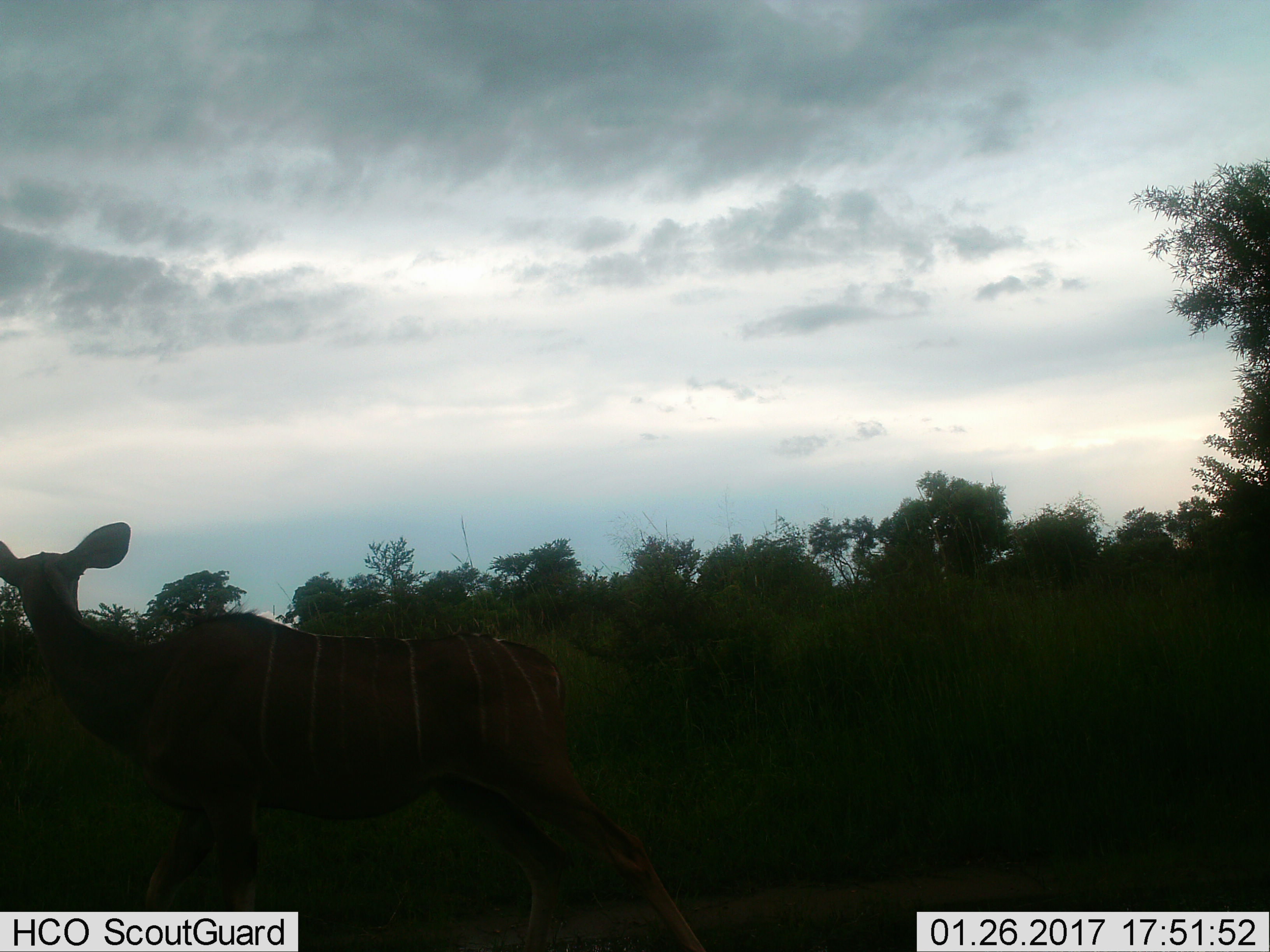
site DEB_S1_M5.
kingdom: Animalia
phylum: Chordata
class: Mammalia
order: Artiodactyla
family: Bovidae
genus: Tragelaphus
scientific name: Tragelaphus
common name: kudu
Kudu (Tragelaphus), count 1. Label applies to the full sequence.